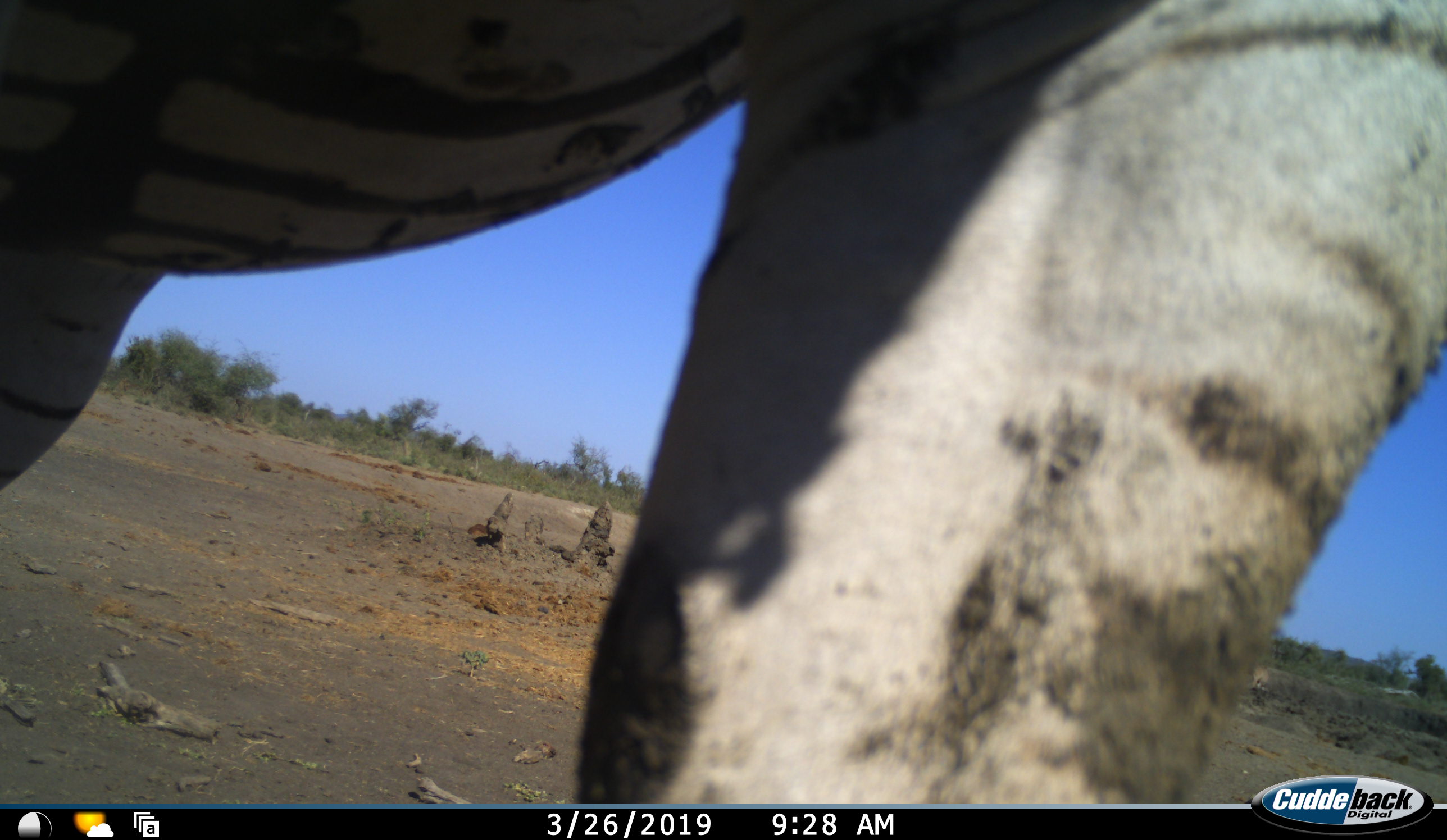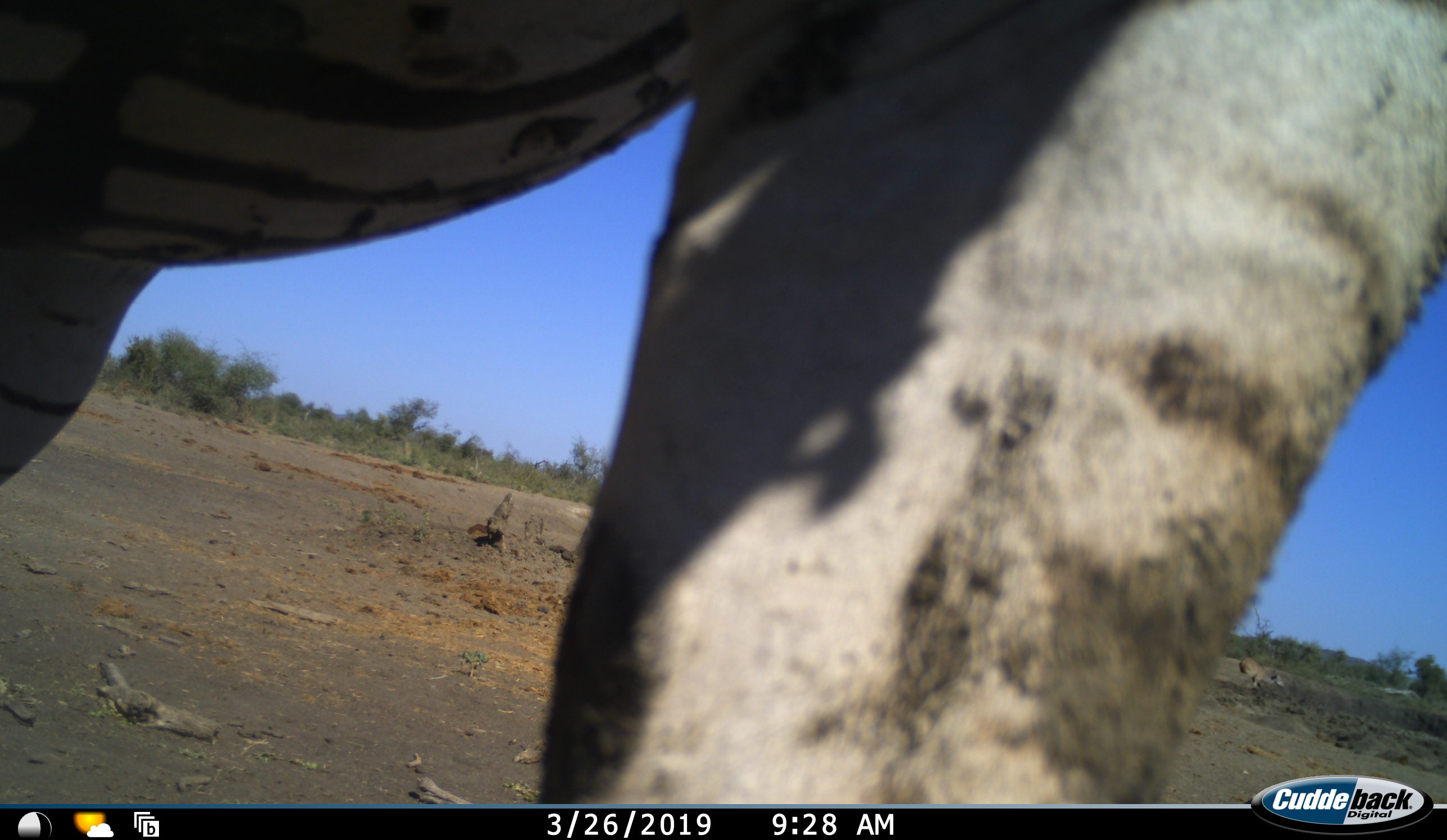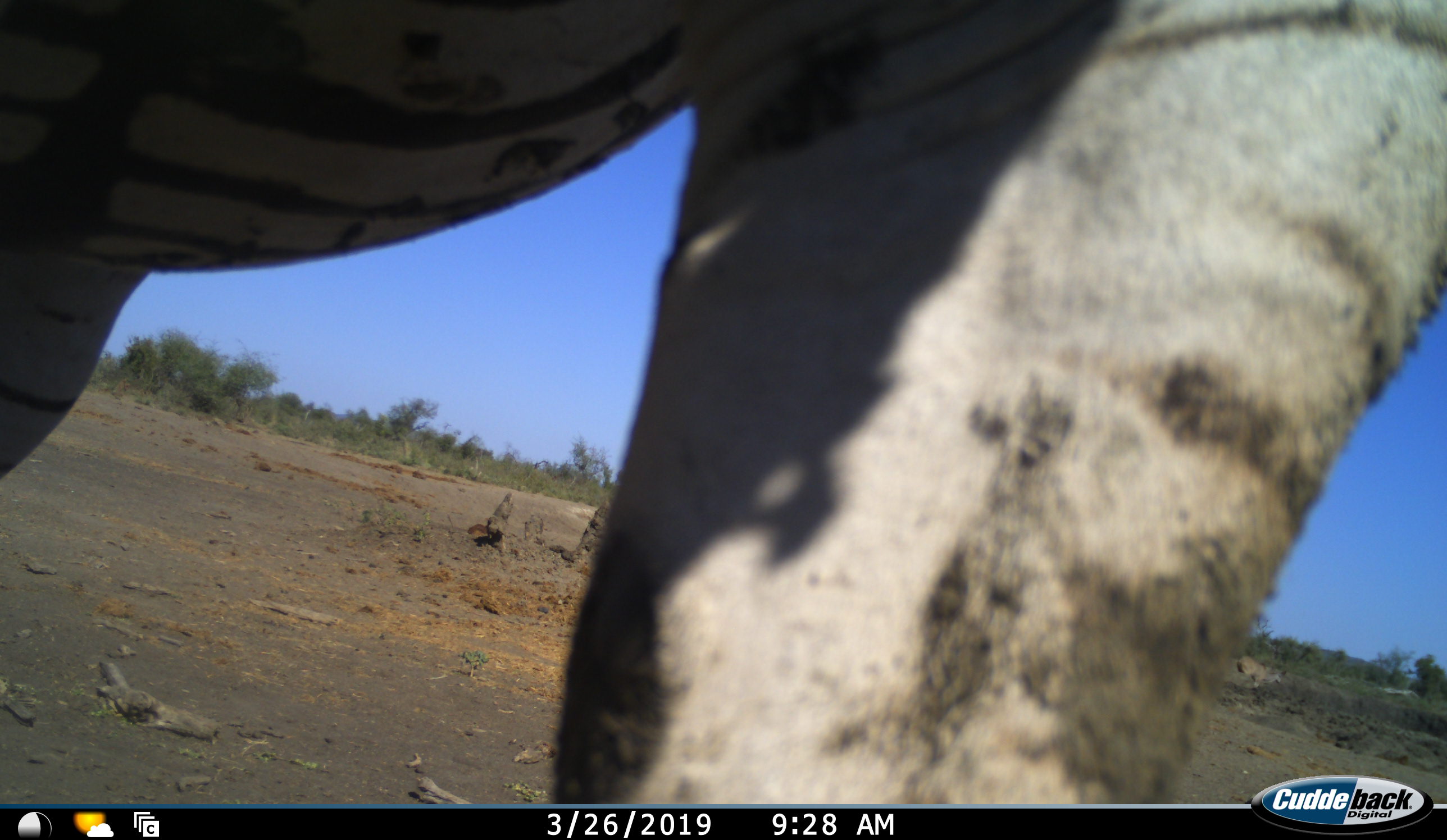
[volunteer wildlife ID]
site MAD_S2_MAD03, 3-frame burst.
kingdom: Animalia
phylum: Chordata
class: Mammalia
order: Perissodactyla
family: Equidae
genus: Equus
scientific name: Equus quagga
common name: plains zebra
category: zebraplains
Zebraplains (plains zebra) (Equus quagga), count 1. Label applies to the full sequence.